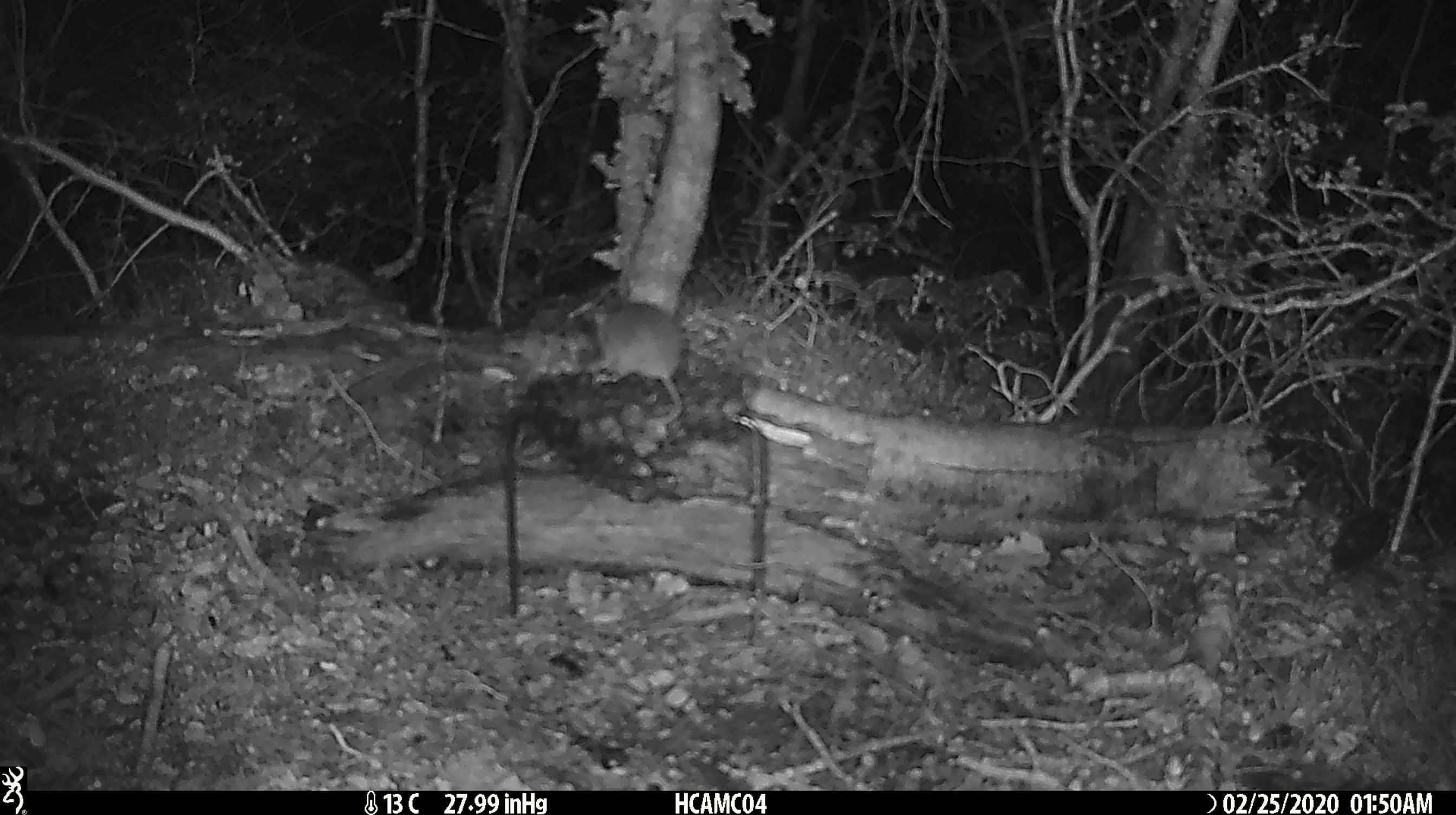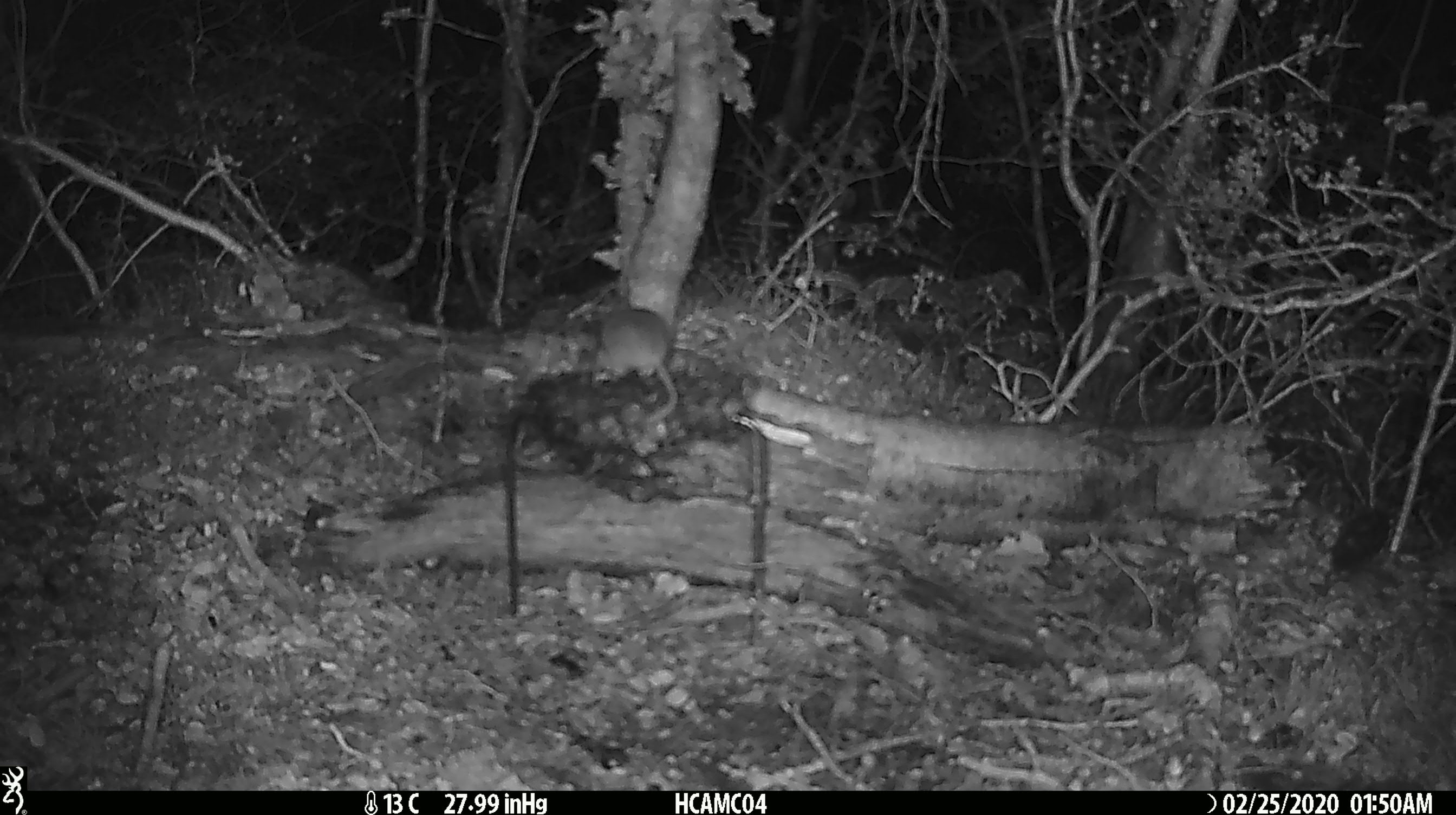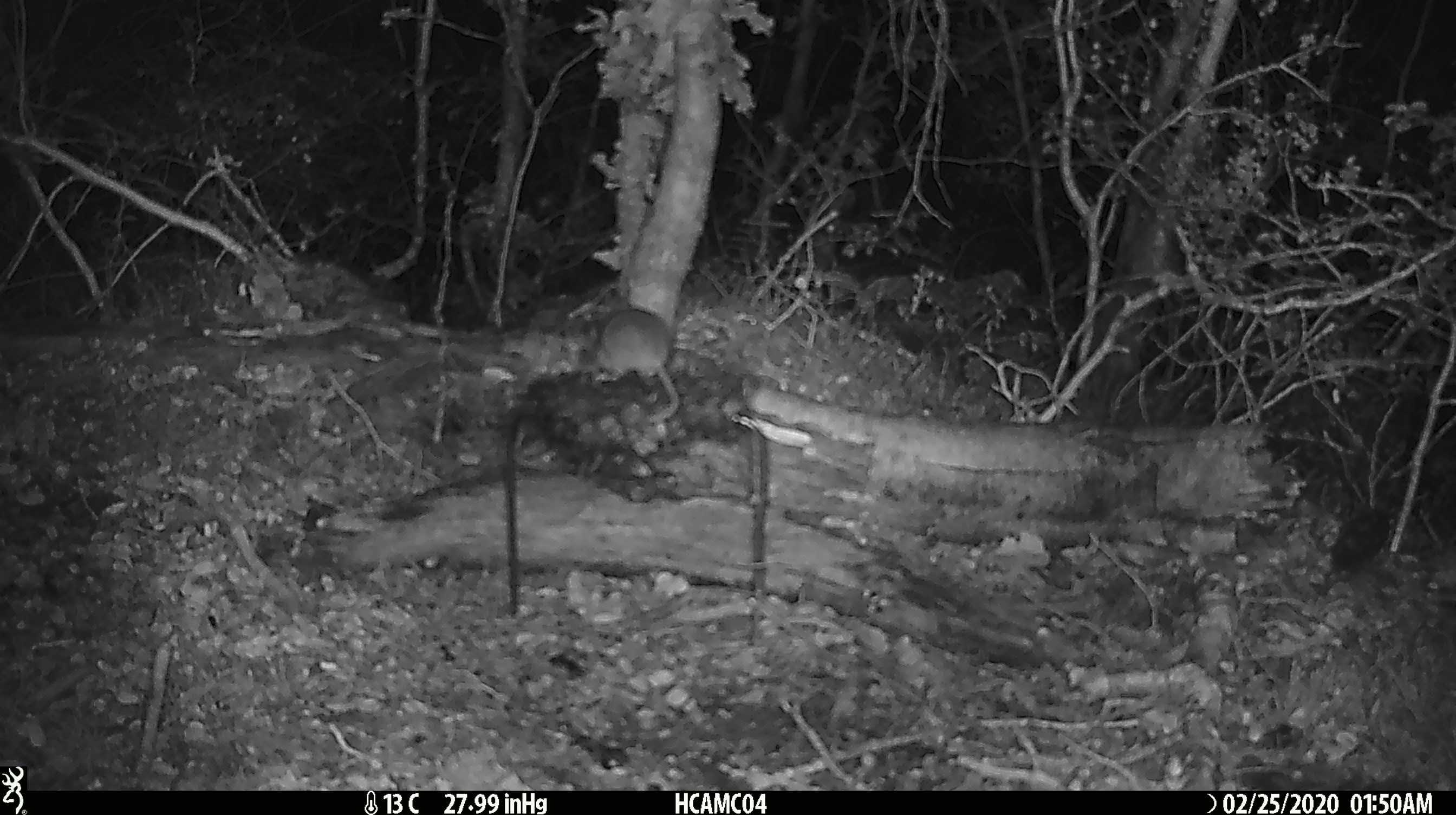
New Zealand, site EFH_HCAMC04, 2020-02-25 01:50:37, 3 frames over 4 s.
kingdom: Animalia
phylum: Chordata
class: Mammalia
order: Rodentia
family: Muridae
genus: Mus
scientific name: Mus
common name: mouse